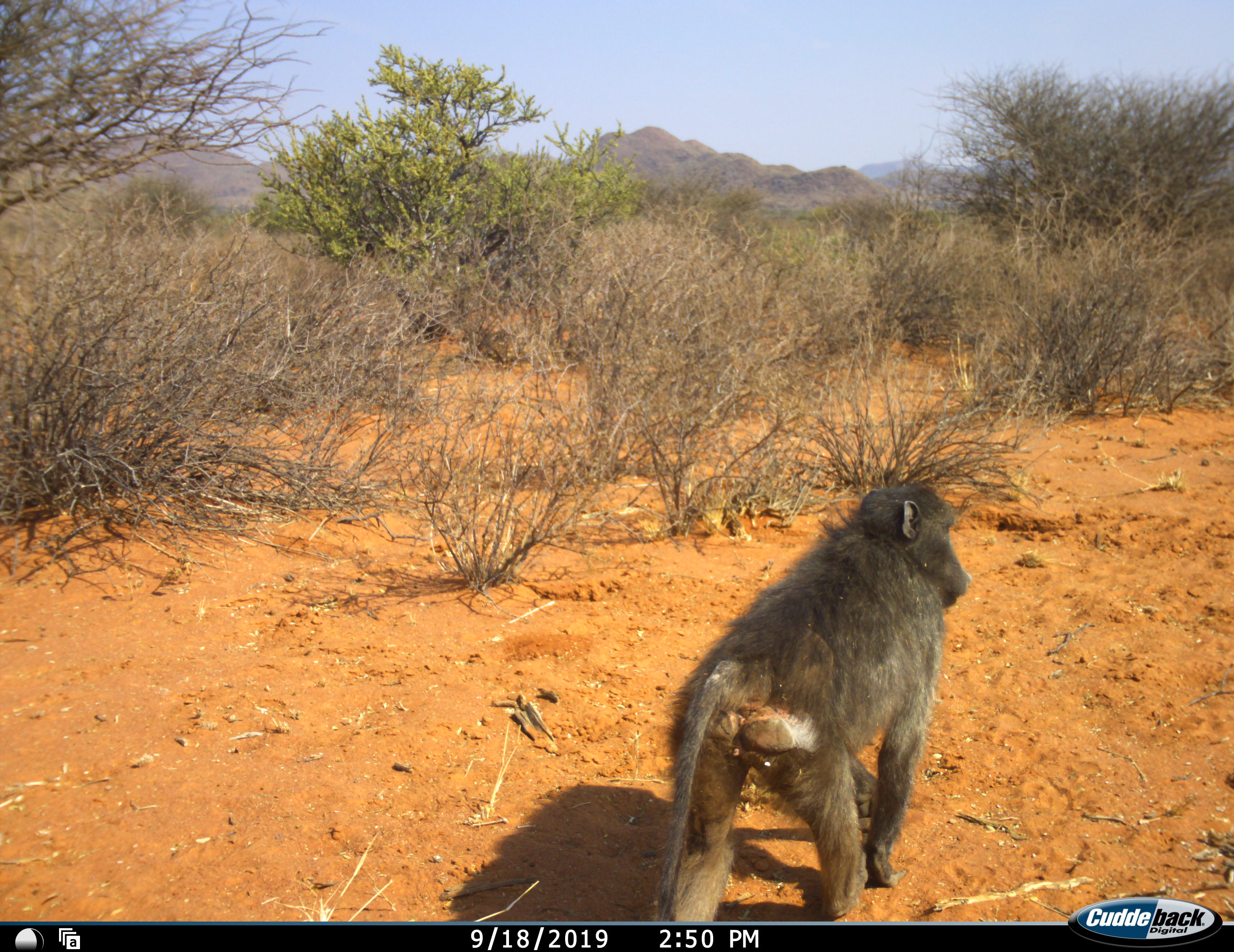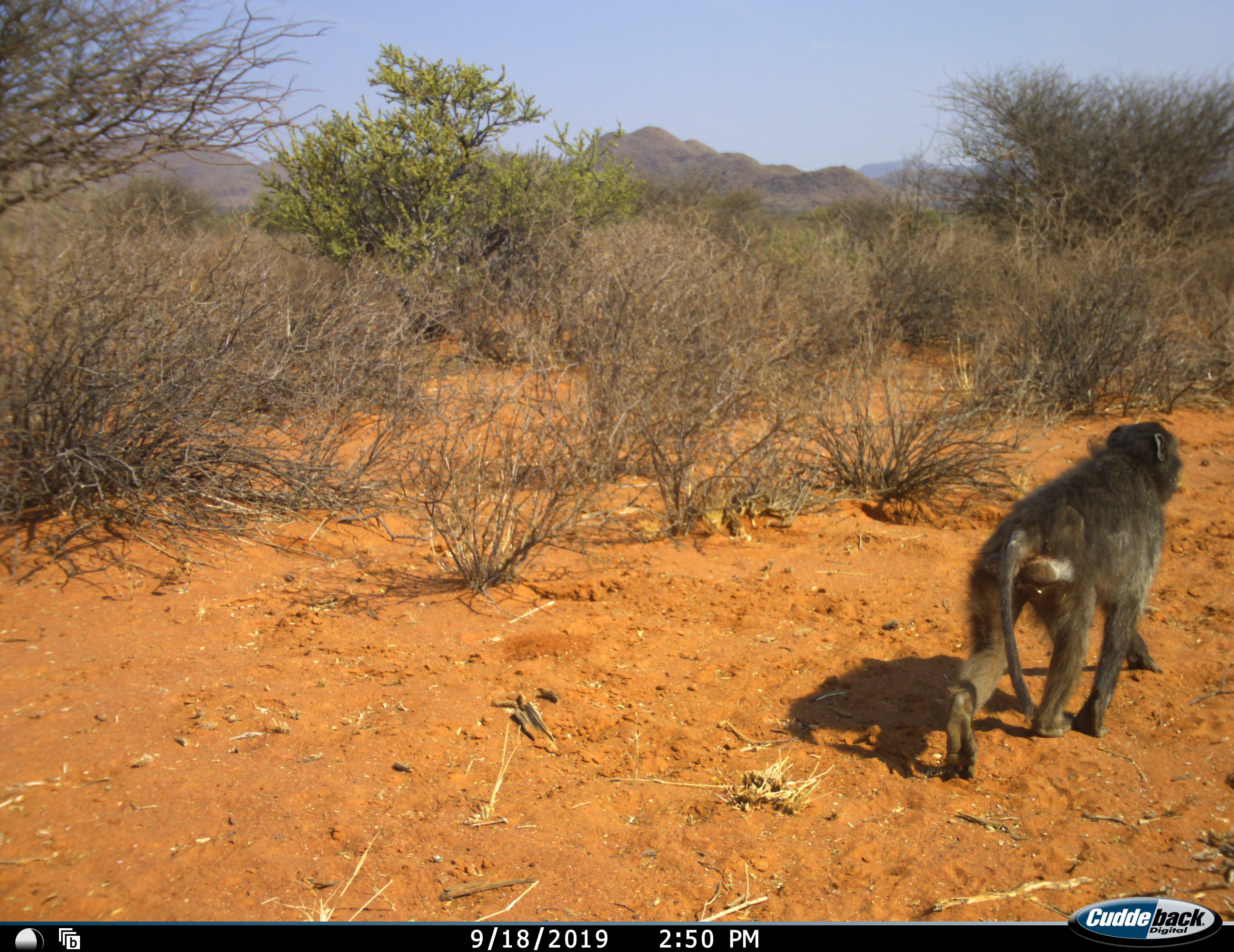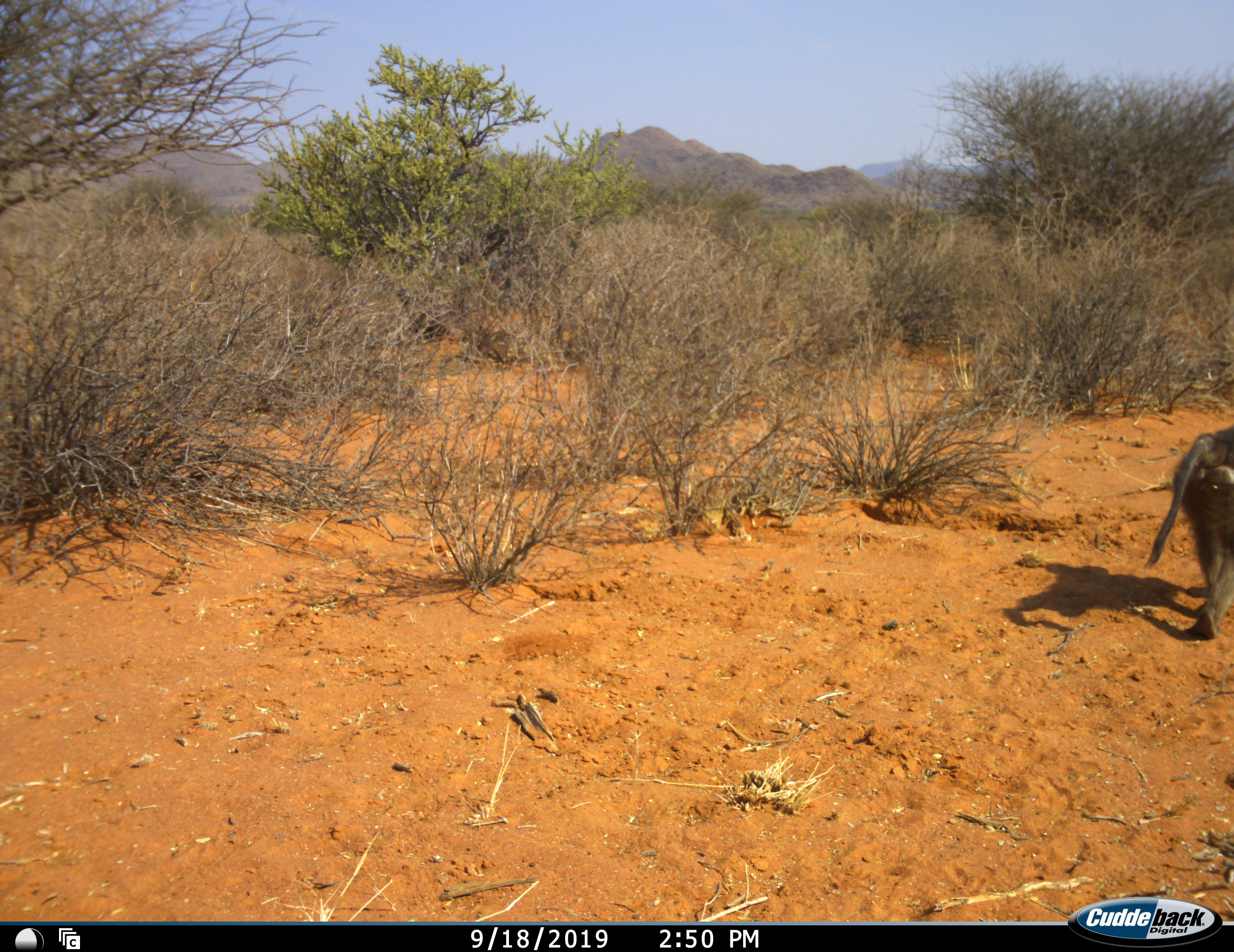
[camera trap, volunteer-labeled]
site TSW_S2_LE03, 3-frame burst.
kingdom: Animalia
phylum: Chordata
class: Mammalia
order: Primates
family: Cercopithecidae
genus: Papio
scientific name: Papio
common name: baboon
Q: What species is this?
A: Baboon (Papio).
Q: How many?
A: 1.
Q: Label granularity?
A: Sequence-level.